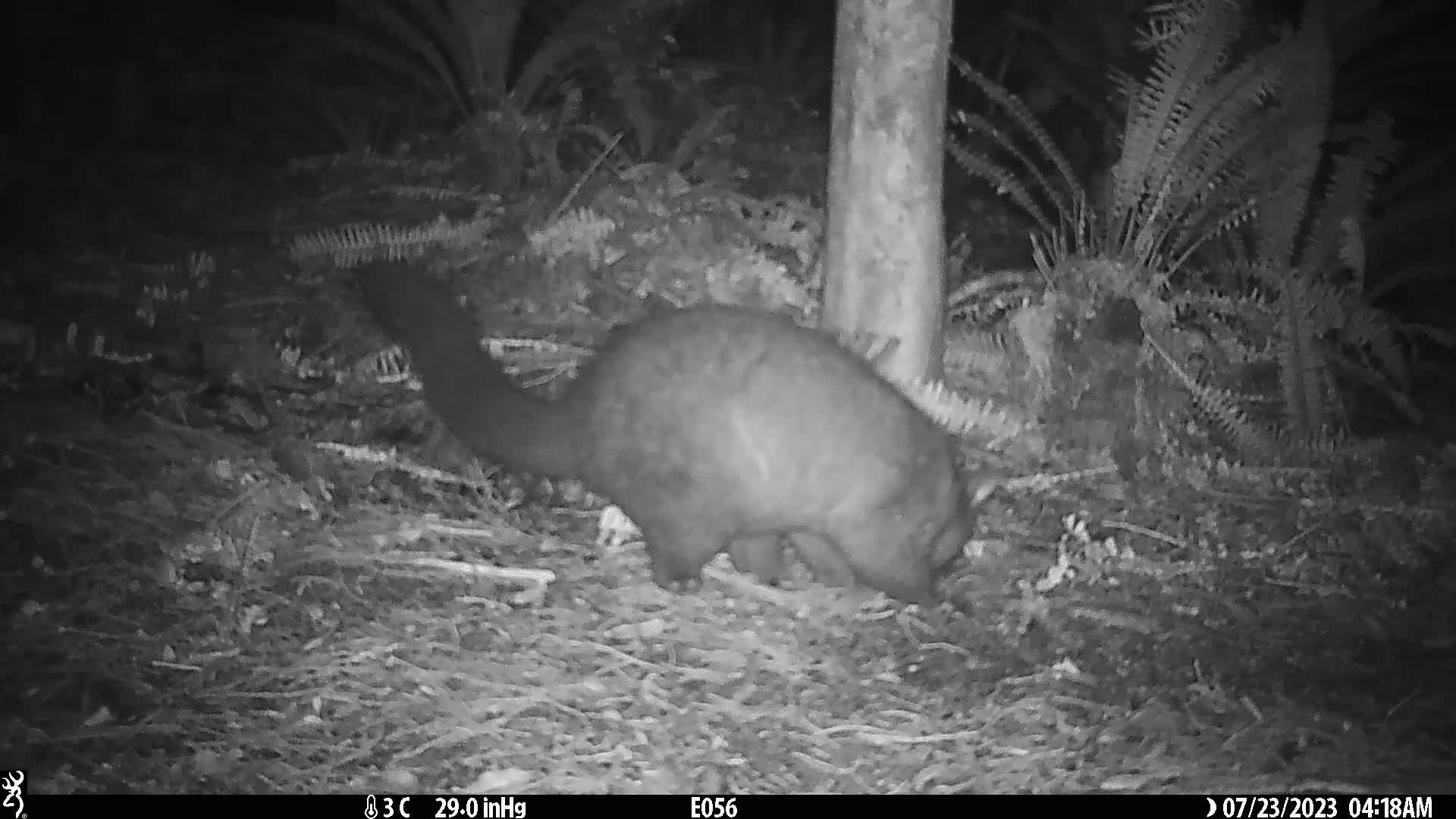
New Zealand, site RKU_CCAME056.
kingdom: Animalia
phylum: Chordata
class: Mammalia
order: Diprotodontia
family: Phalangeridae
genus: Trichosurus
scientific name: Trichosurus vulpecula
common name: common brushtail possum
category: possum